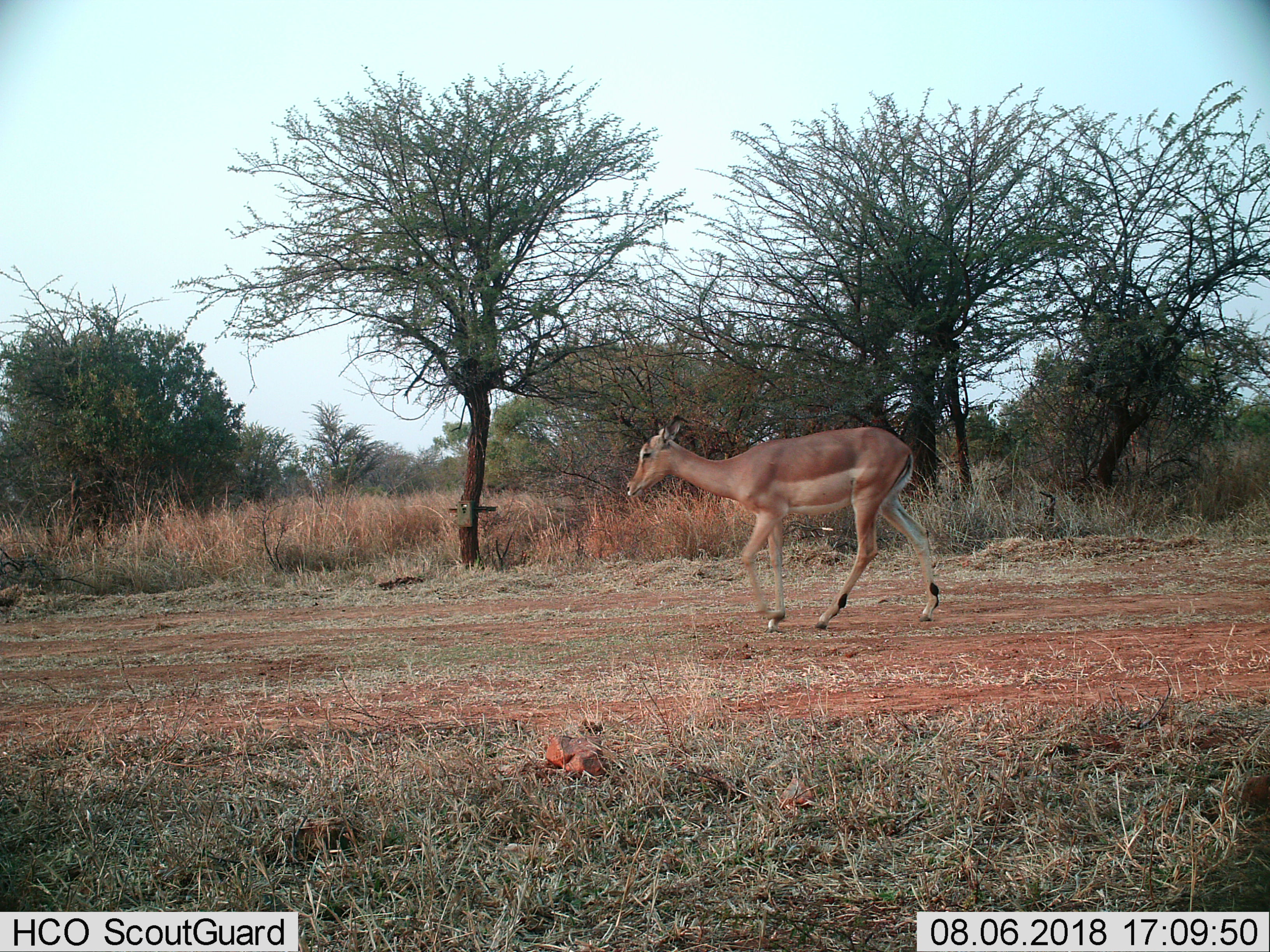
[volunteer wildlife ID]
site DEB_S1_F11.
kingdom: Animalia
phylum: Chordata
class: Mammalia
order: Artiodactyla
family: Bovidae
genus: Aepyceros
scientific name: Aepyceros melampus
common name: impala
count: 1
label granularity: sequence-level